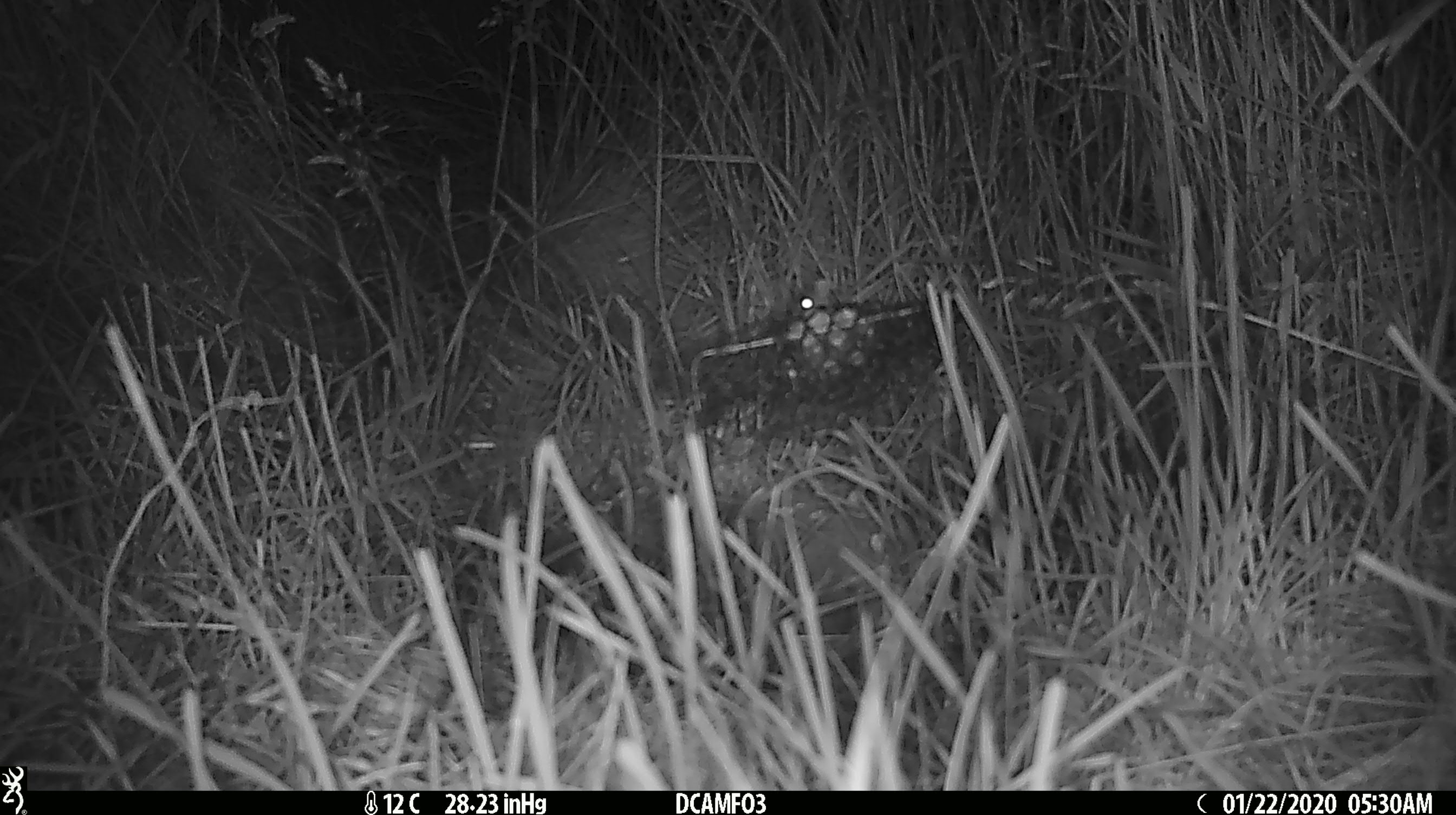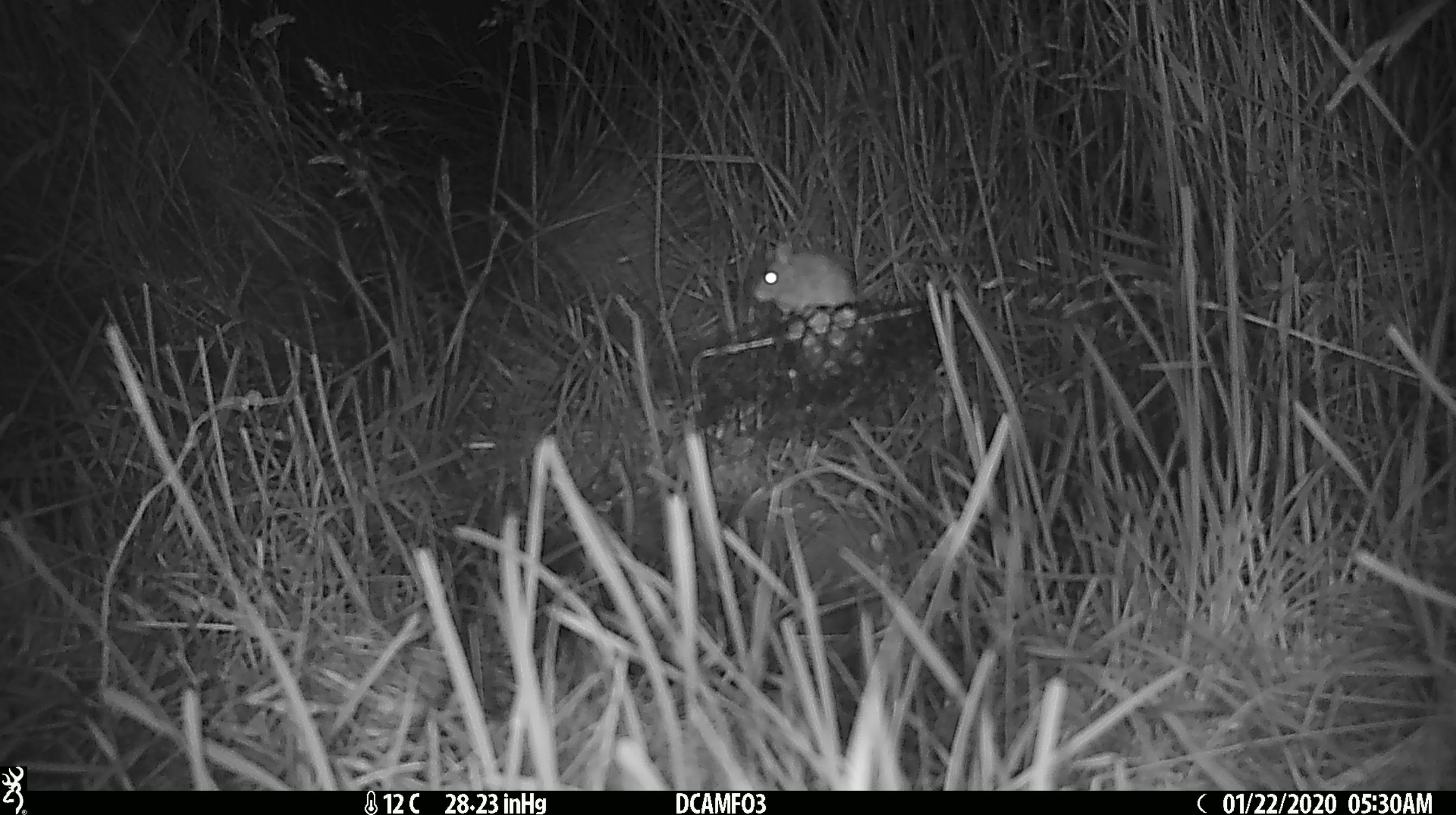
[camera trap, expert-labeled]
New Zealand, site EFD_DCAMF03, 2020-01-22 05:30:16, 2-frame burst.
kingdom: Animalia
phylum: Chordata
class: Mammalia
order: Rodentia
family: Muridae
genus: Mus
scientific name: Mus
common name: mouse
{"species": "mouse (Mus)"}